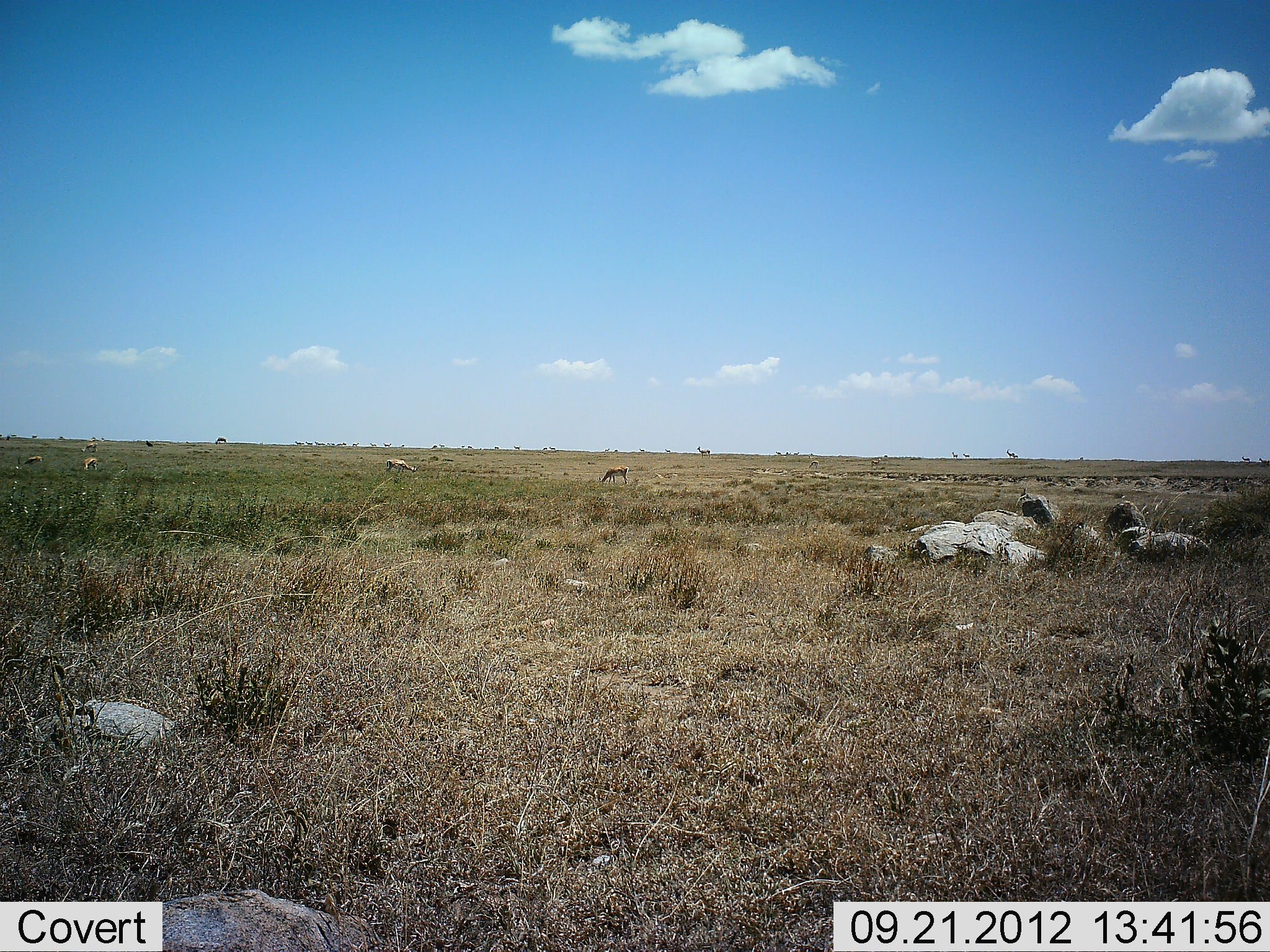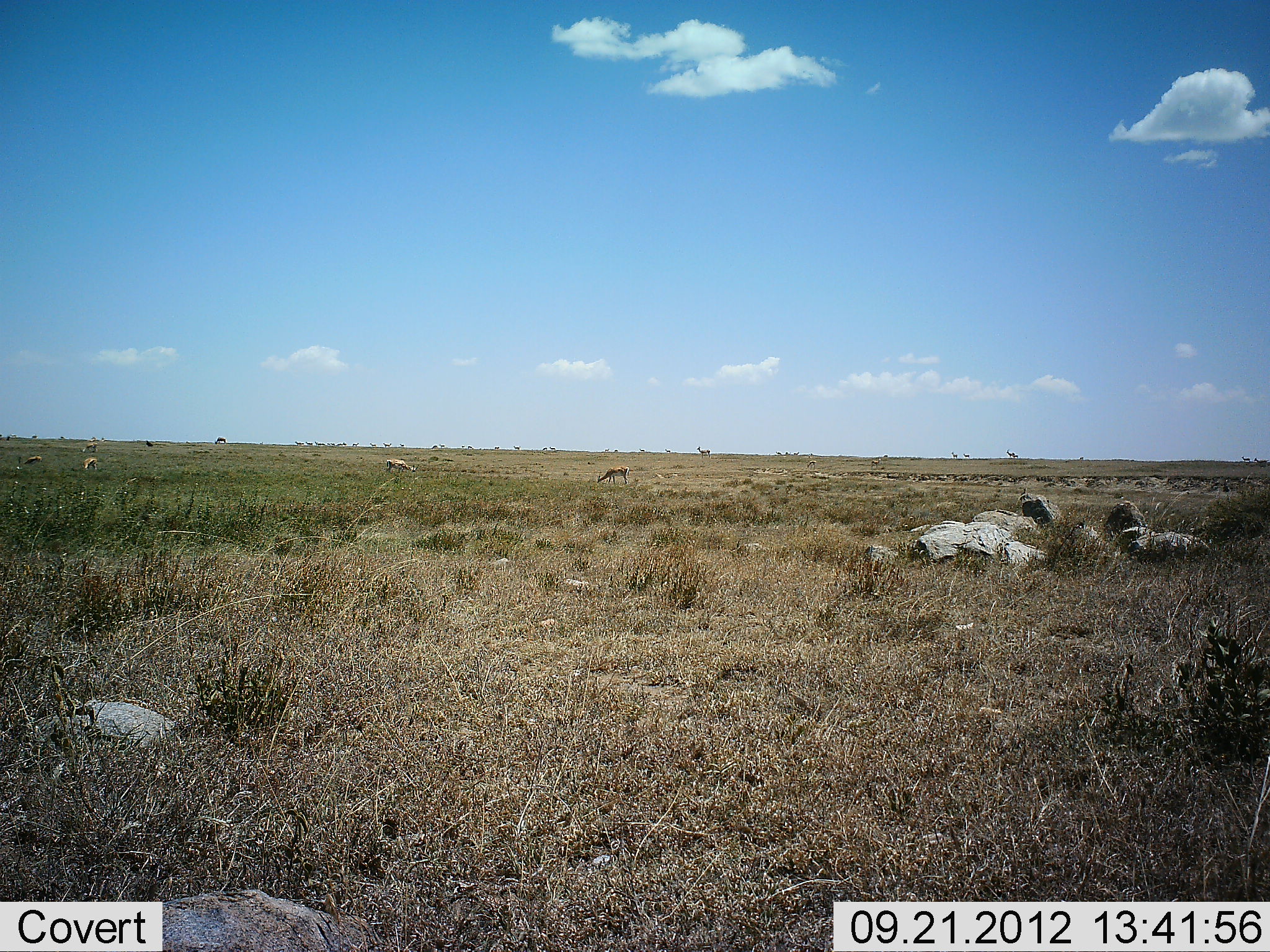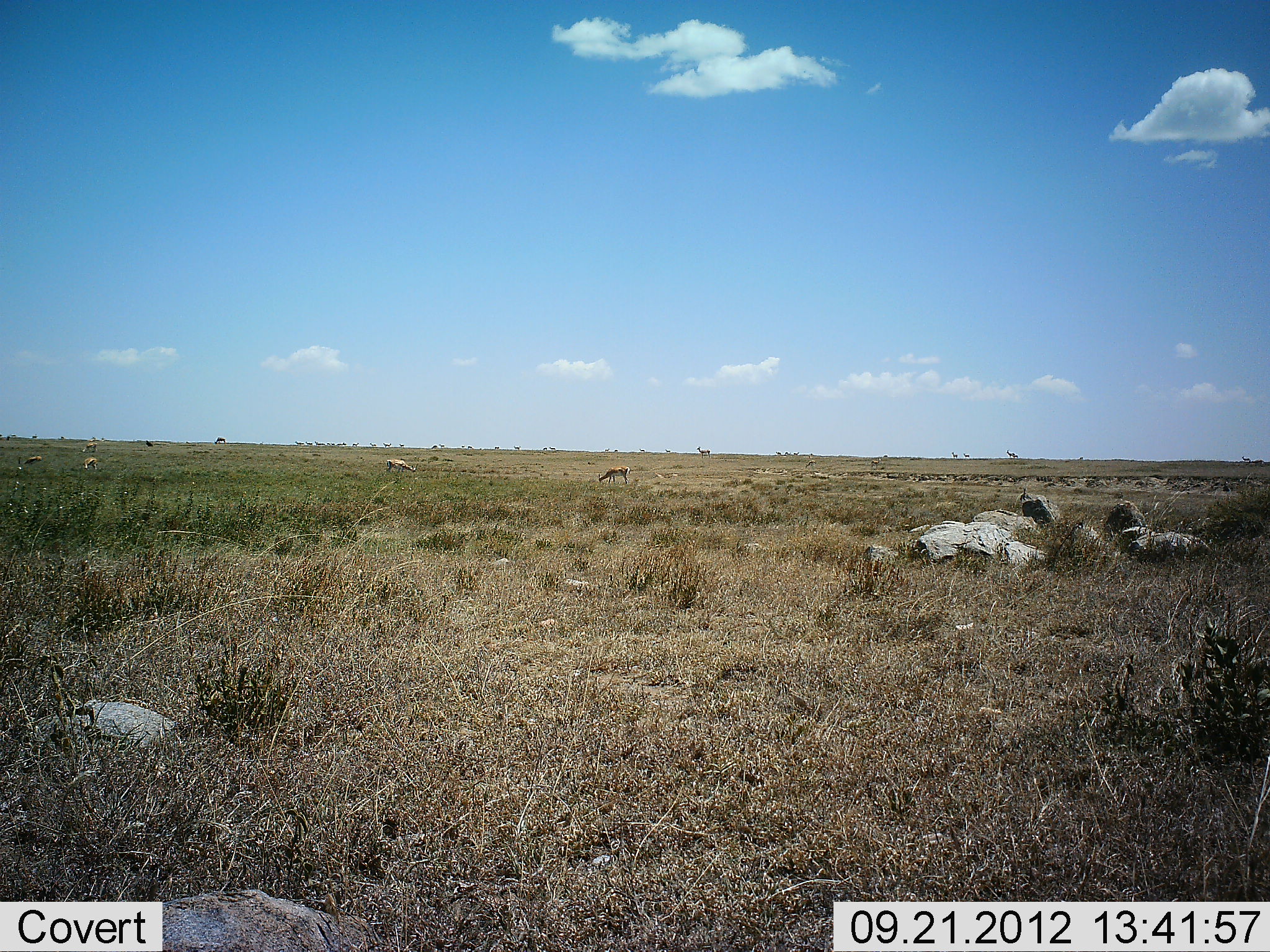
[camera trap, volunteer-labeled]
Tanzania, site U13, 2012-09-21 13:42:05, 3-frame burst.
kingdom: Animalia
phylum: Chordata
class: Mammalia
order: Artiodactyla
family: Bovidae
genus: Nanger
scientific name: Nanger granti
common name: grant's gazelle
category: gazellegrants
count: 4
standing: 43%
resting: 14%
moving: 29%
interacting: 14%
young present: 0%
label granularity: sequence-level